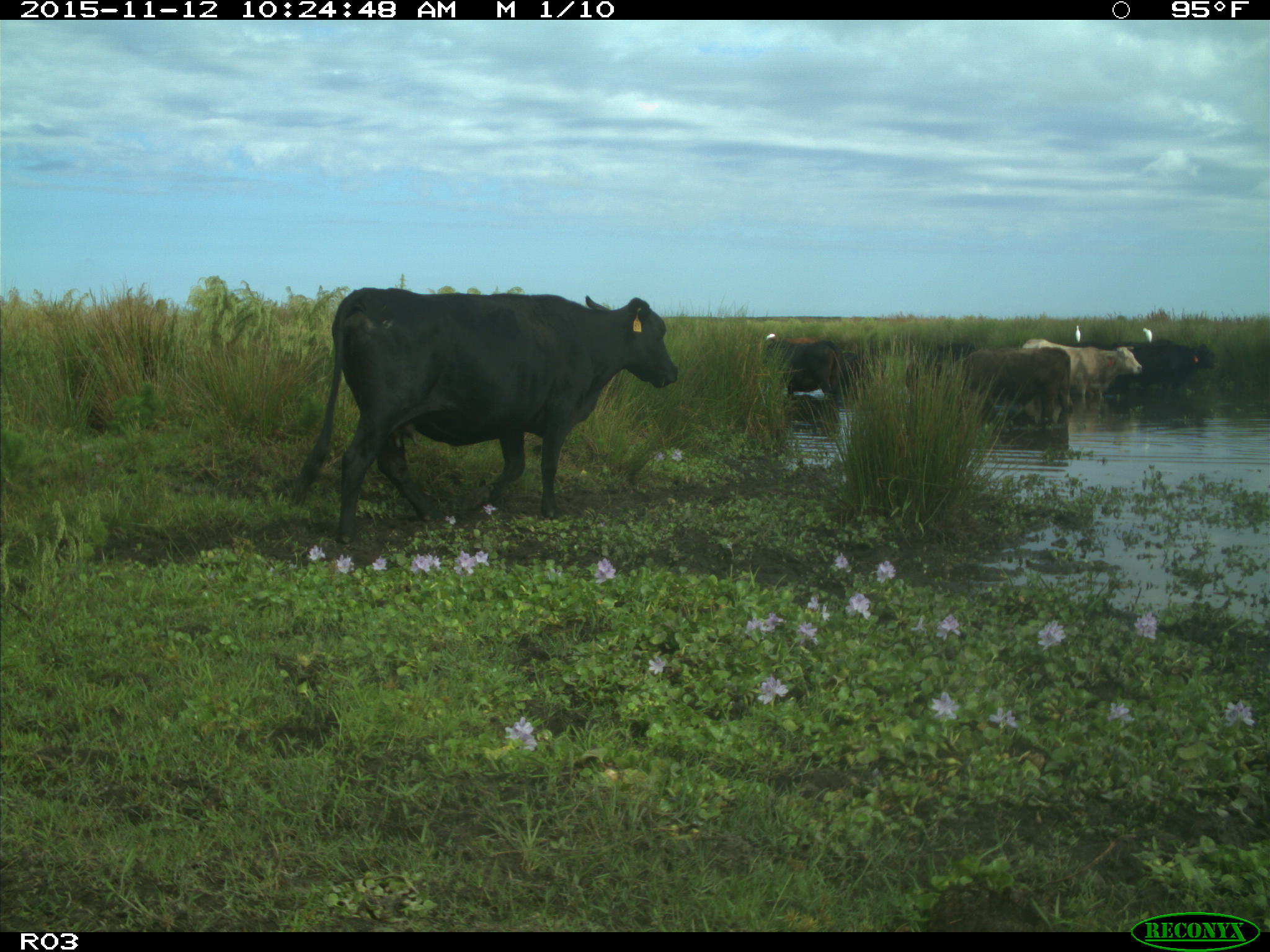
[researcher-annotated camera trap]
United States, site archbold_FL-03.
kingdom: Animalia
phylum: Chordata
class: Mammalia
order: Artiodactyla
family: Bovidae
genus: Bos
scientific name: Bos taurus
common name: domestic cow